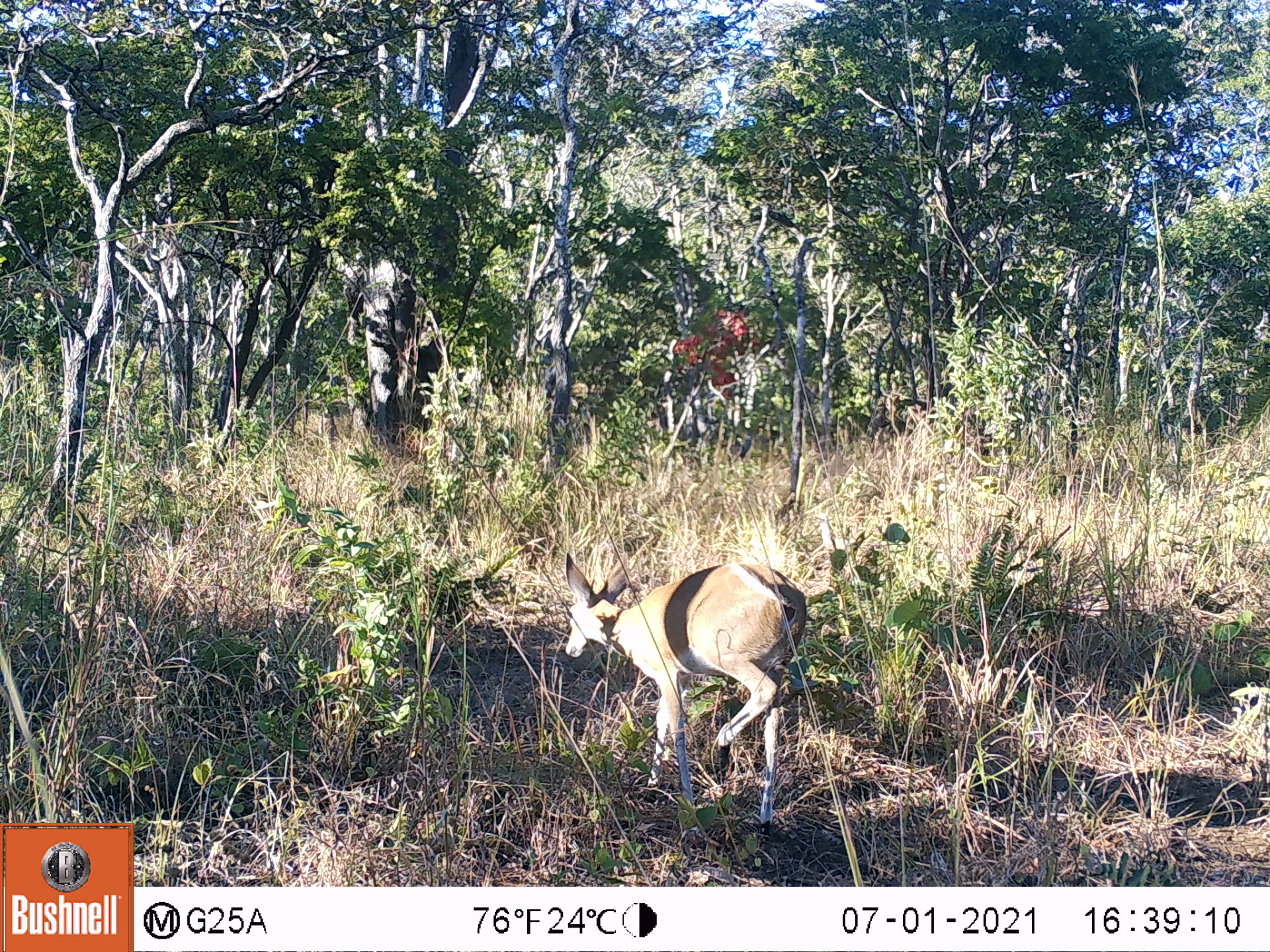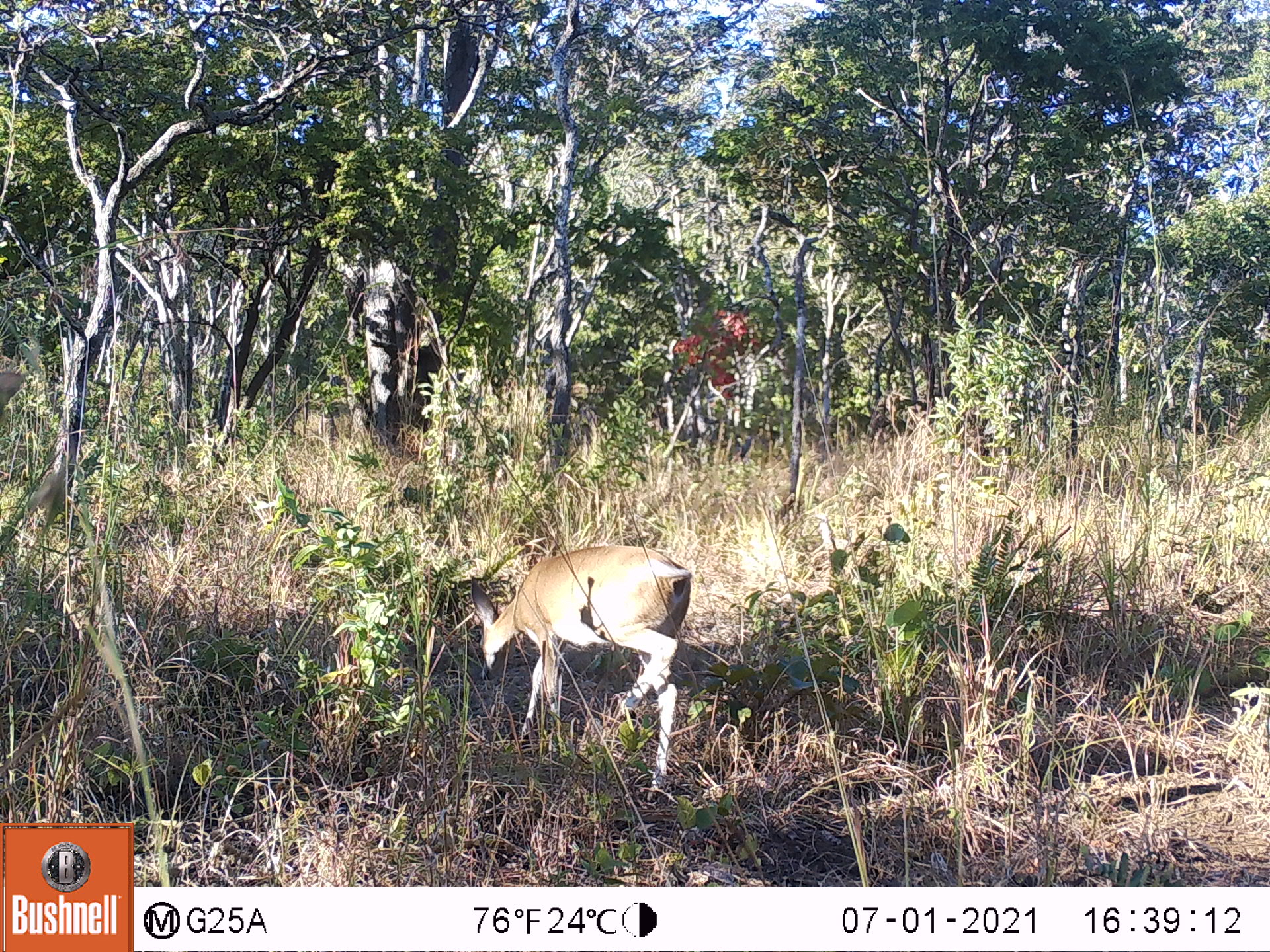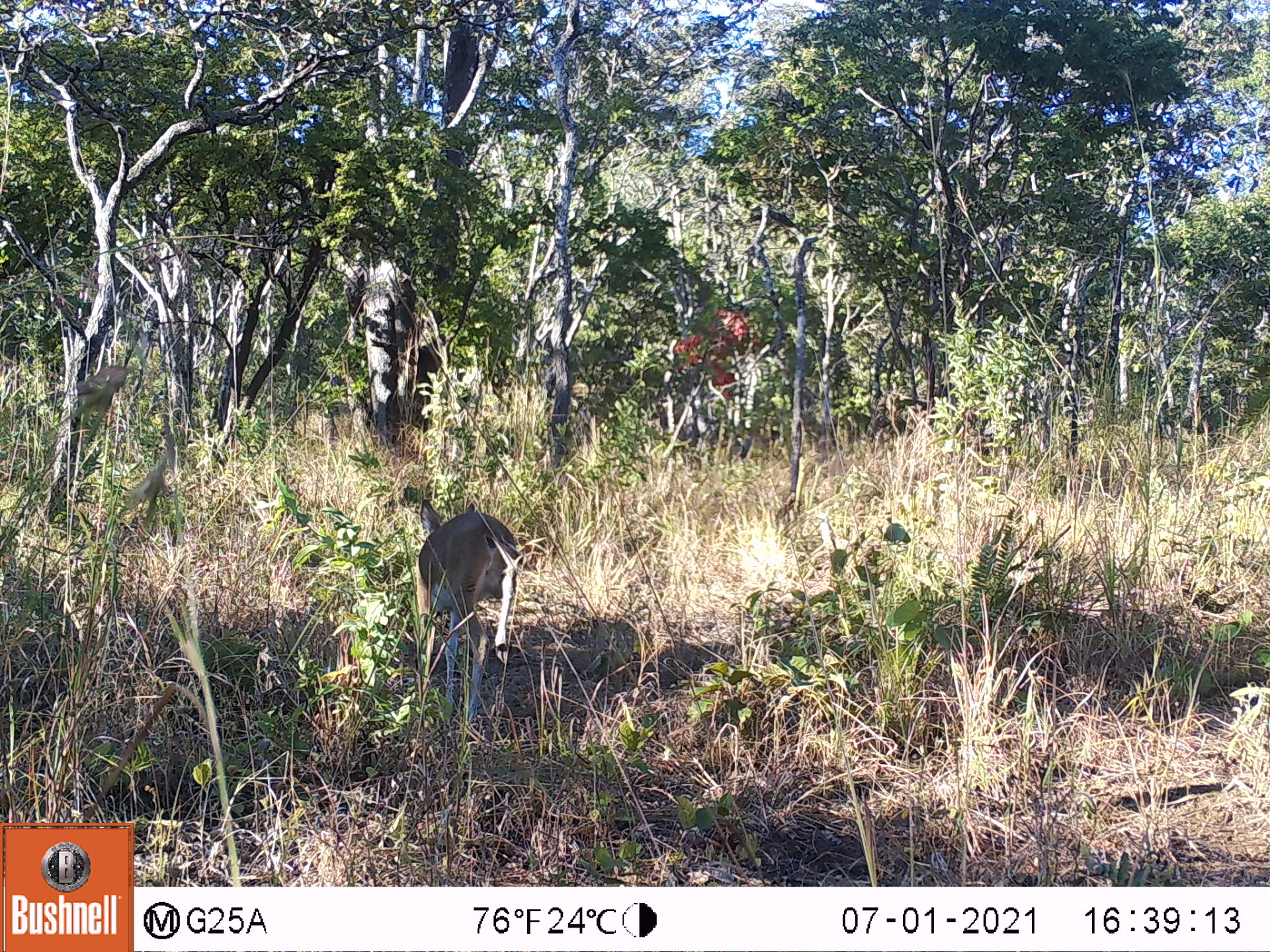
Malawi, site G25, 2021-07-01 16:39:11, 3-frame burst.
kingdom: Animalia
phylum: Chordata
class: Mammalia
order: Artiodactyla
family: Bovidae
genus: Sylvicapra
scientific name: Sylvicapra grimmia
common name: common duiker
Common duiker (Sylvicapra grimmia), count 1.